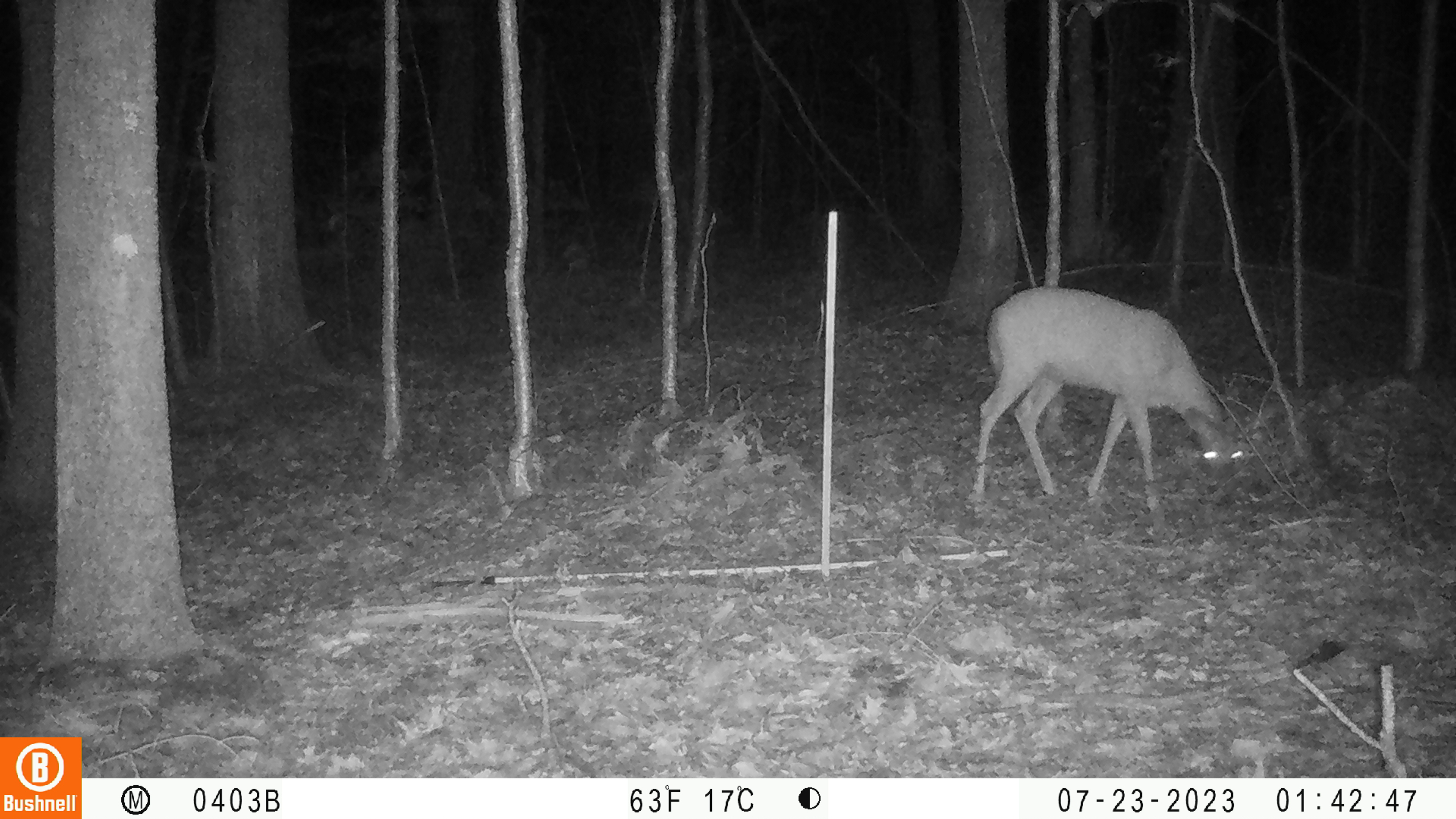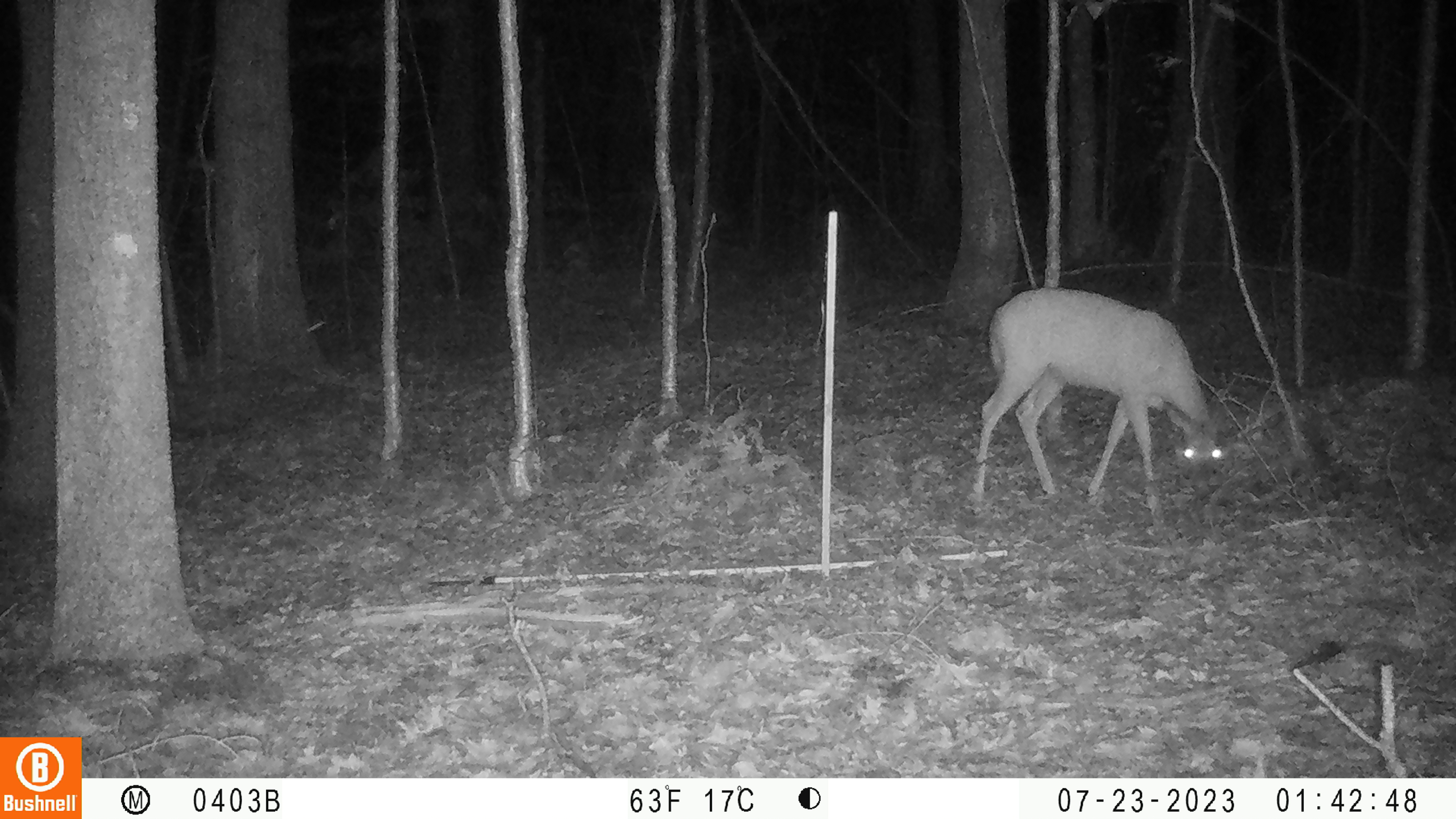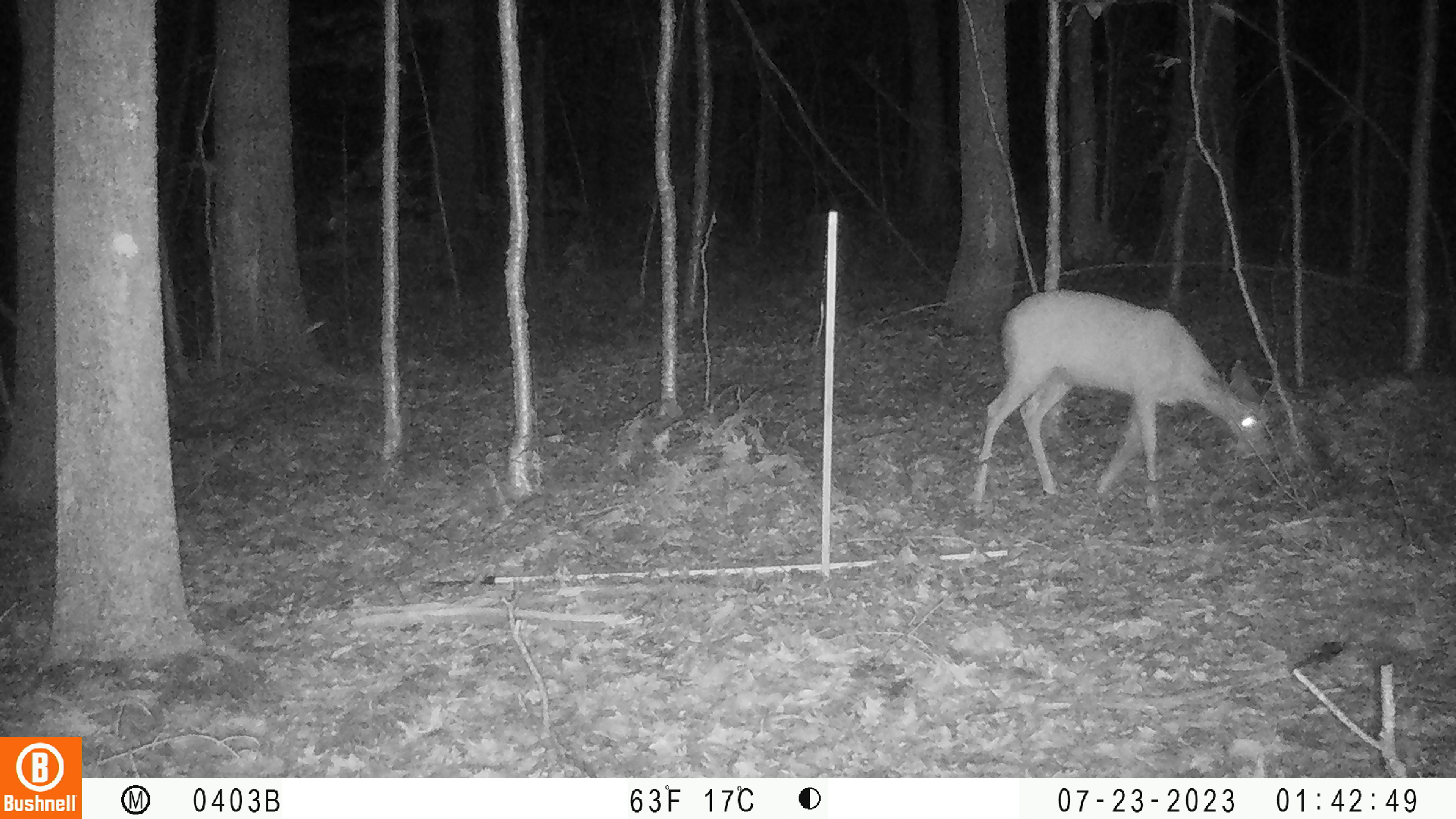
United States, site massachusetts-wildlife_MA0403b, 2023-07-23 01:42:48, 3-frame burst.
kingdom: Animalia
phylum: Chordata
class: Mammalia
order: Artiodactyla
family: Cervidae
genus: Odocoileus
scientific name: Odocoileus virginianus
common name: white-tailed deer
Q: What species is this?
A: White-tailed deer (Odocoileus virginianus).